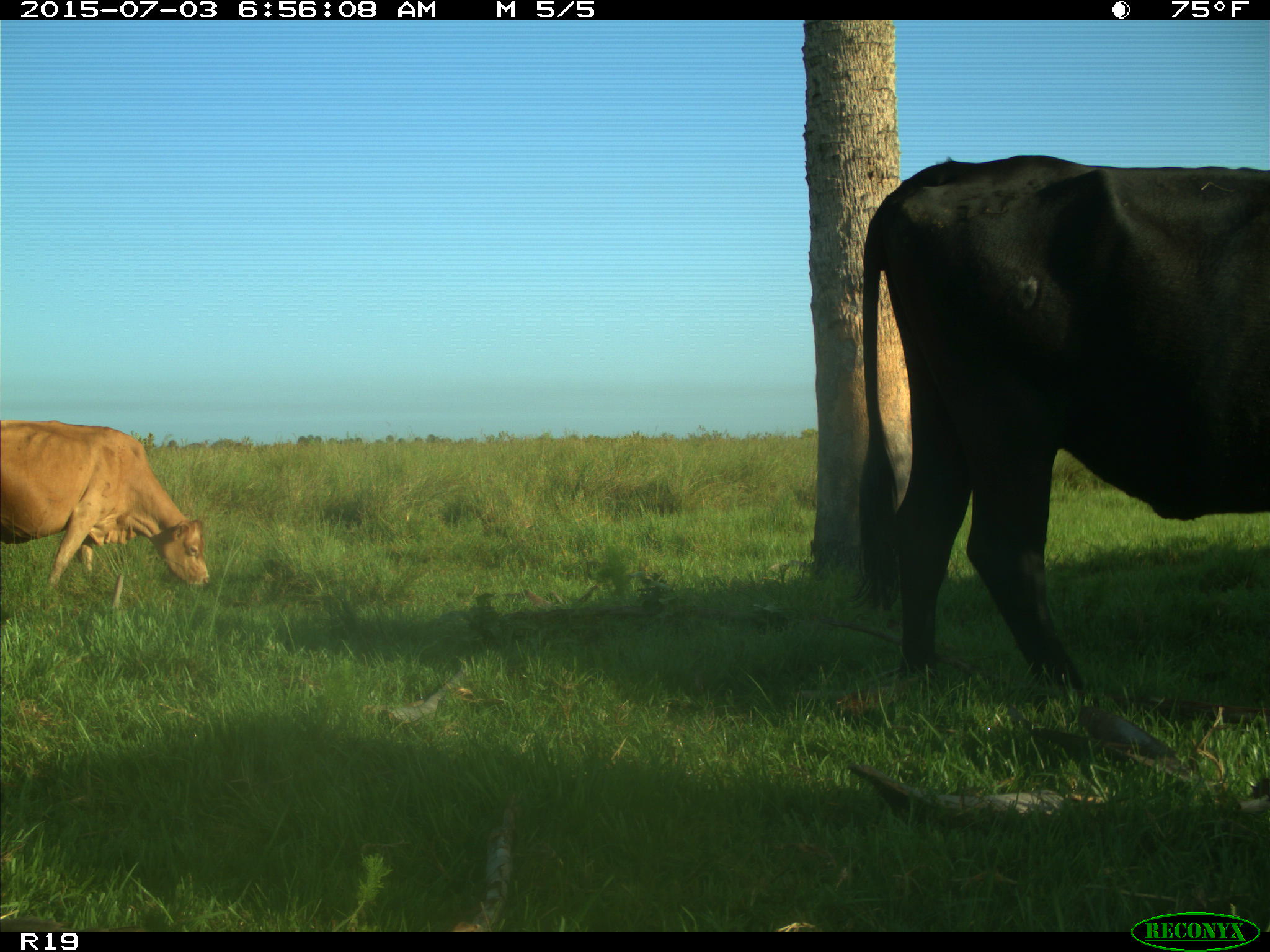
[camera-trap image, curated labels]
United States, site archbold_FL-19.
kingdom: Animalia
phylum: Chordata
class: Mammalia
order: Artiodactyla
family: Bovidae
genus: Bos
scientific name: Bos taurus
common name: domestic cow